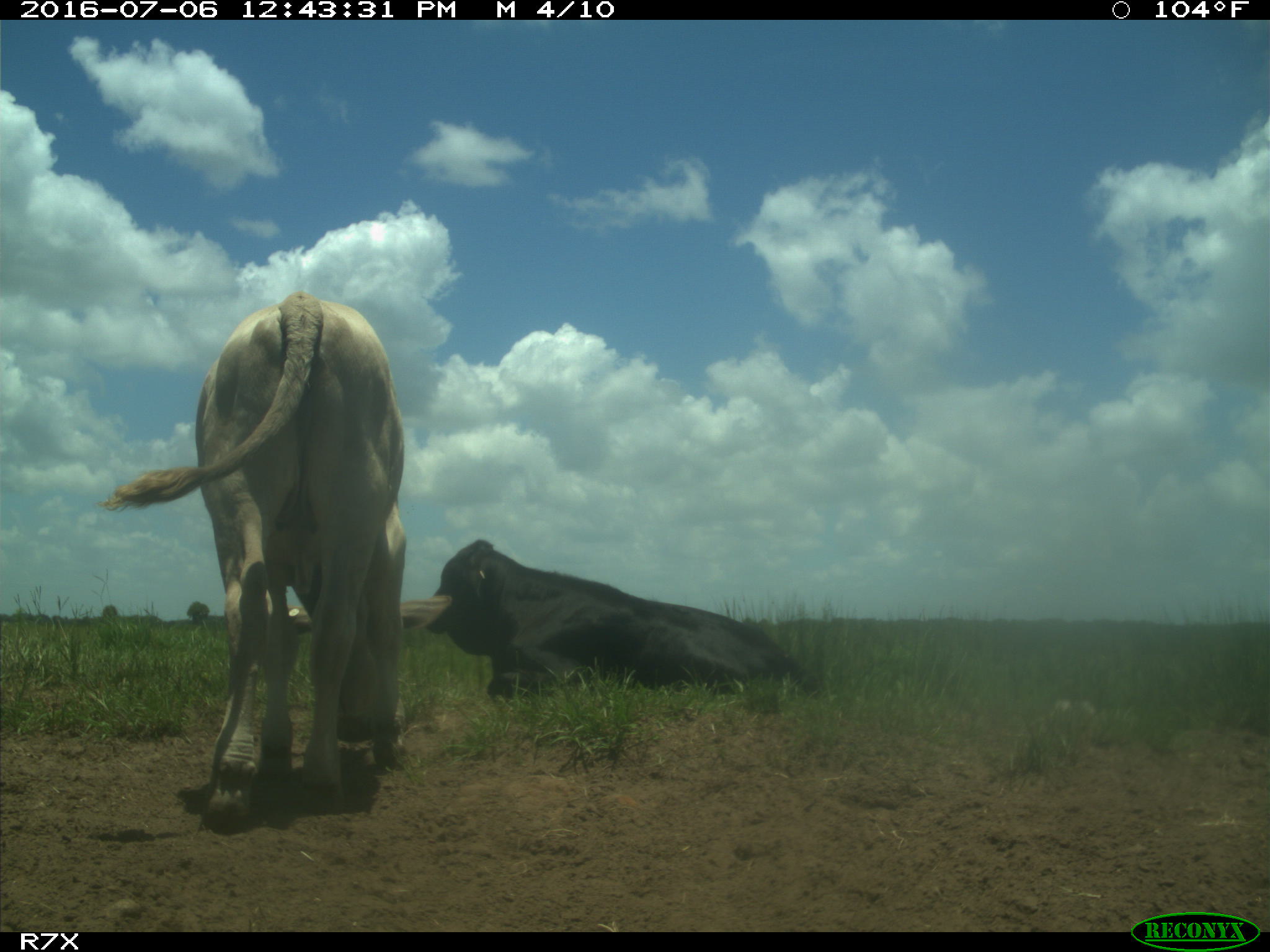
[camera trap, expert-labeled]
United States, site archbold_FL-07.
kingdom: Animalia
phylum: Chordata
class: Mammalia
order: Artiodactyla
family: Bovidae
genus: Bos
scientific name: Bos taurus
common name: domestic cow